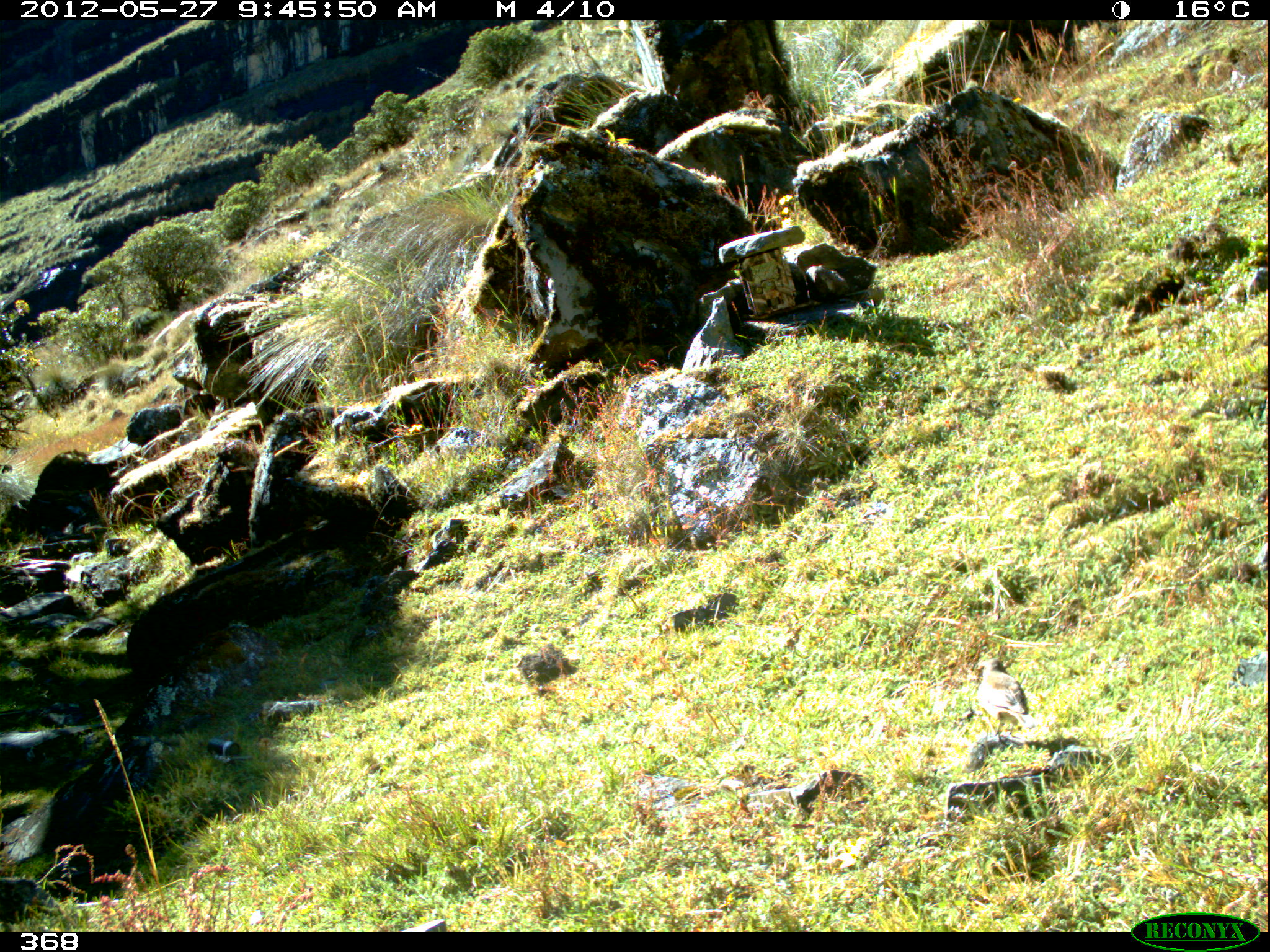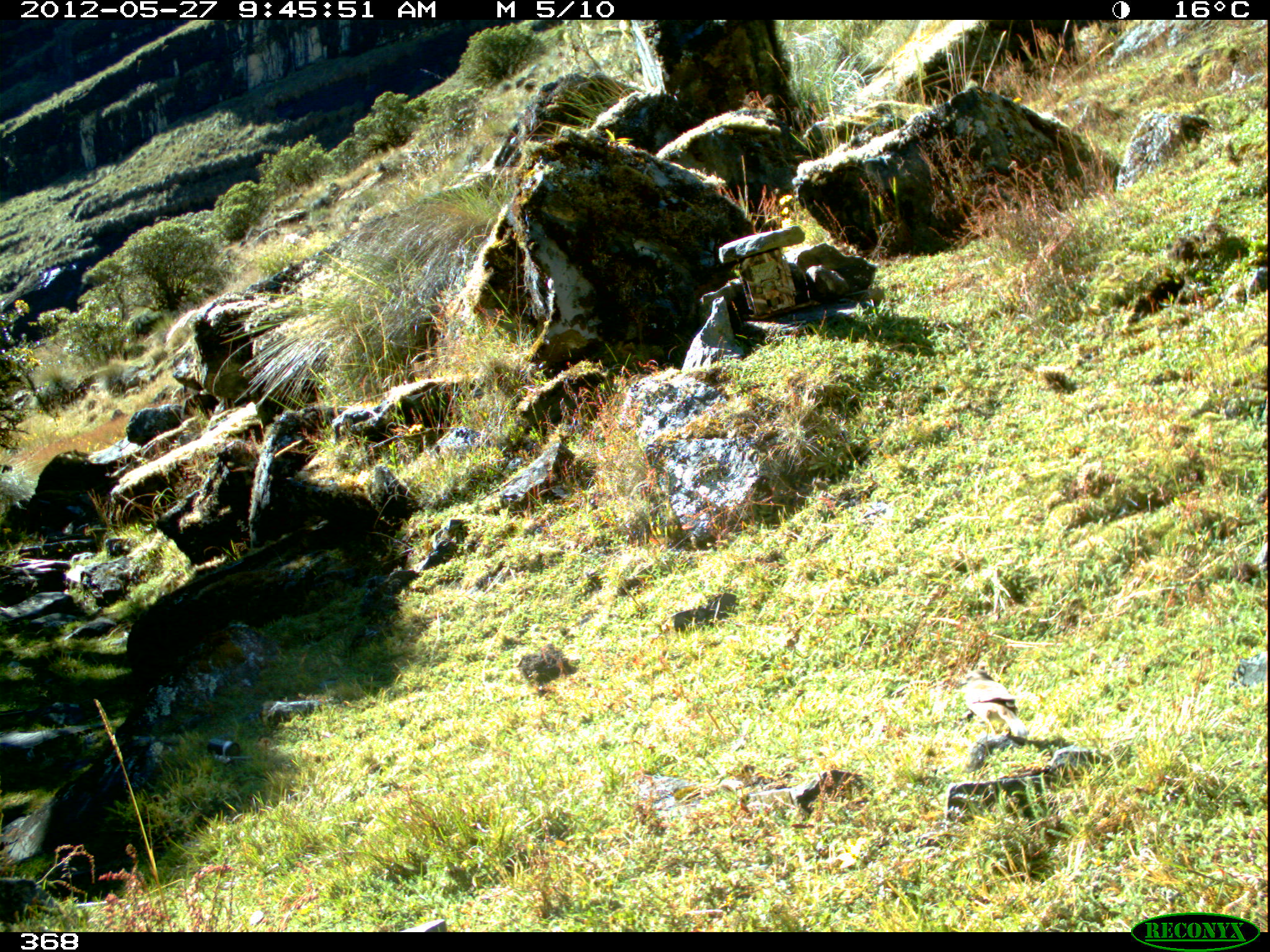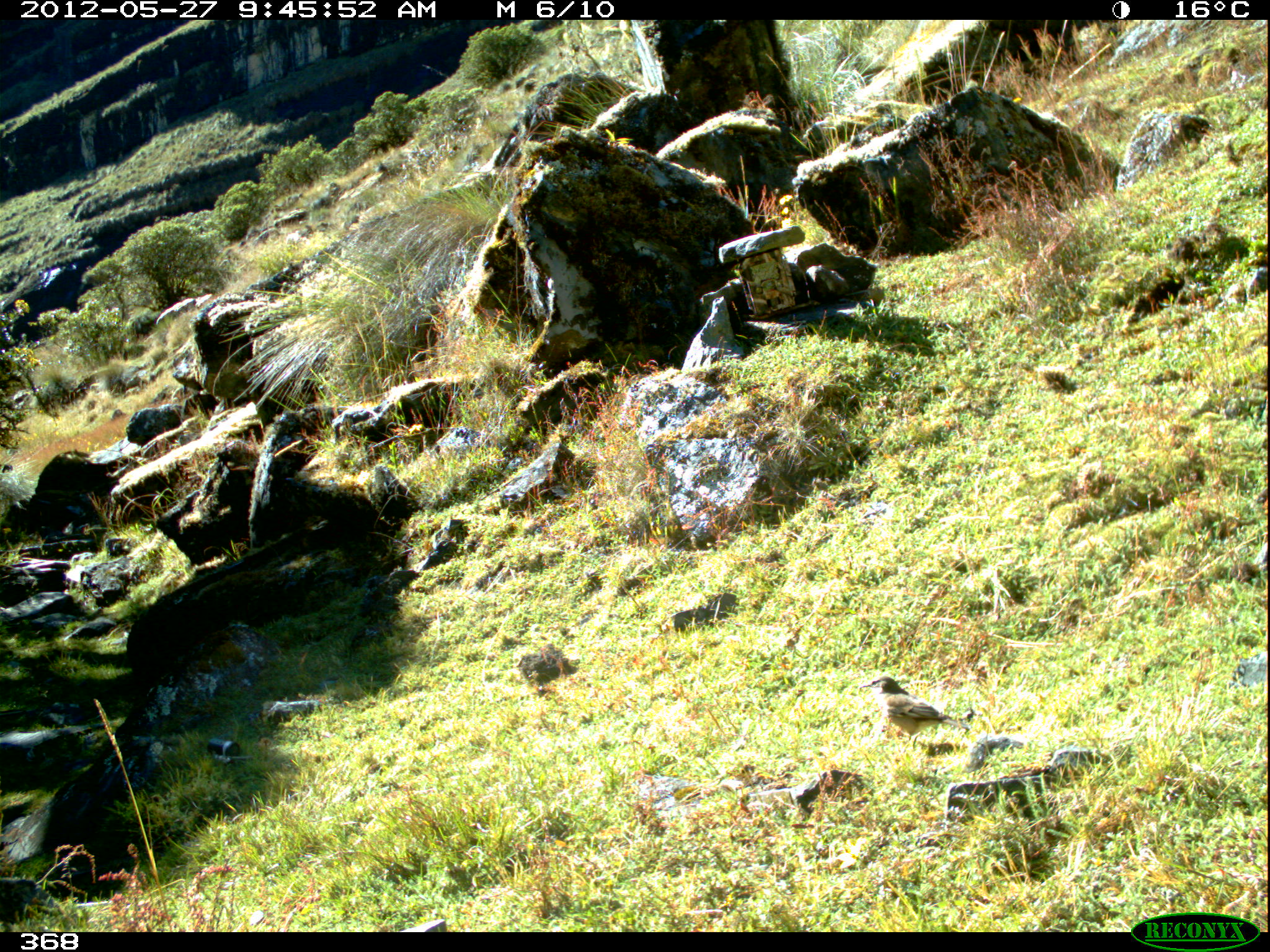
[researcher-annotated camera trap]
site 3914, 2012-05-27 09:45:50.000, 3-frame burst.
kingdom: Animalia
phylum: Chordata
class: Aves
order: Passeriformes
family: Furnariidae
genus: Cinclodes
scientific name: Cinclodes fuscus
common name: buff-winged cinclodes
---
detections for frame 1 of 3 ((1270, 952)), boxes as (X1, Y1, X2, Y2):
cinclodes fuscus: (976, 658, 1039, 739)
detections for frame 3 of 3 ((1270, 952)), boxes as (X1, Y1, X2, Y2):
cinclodes fuscus: (858, 675, 972, 751)